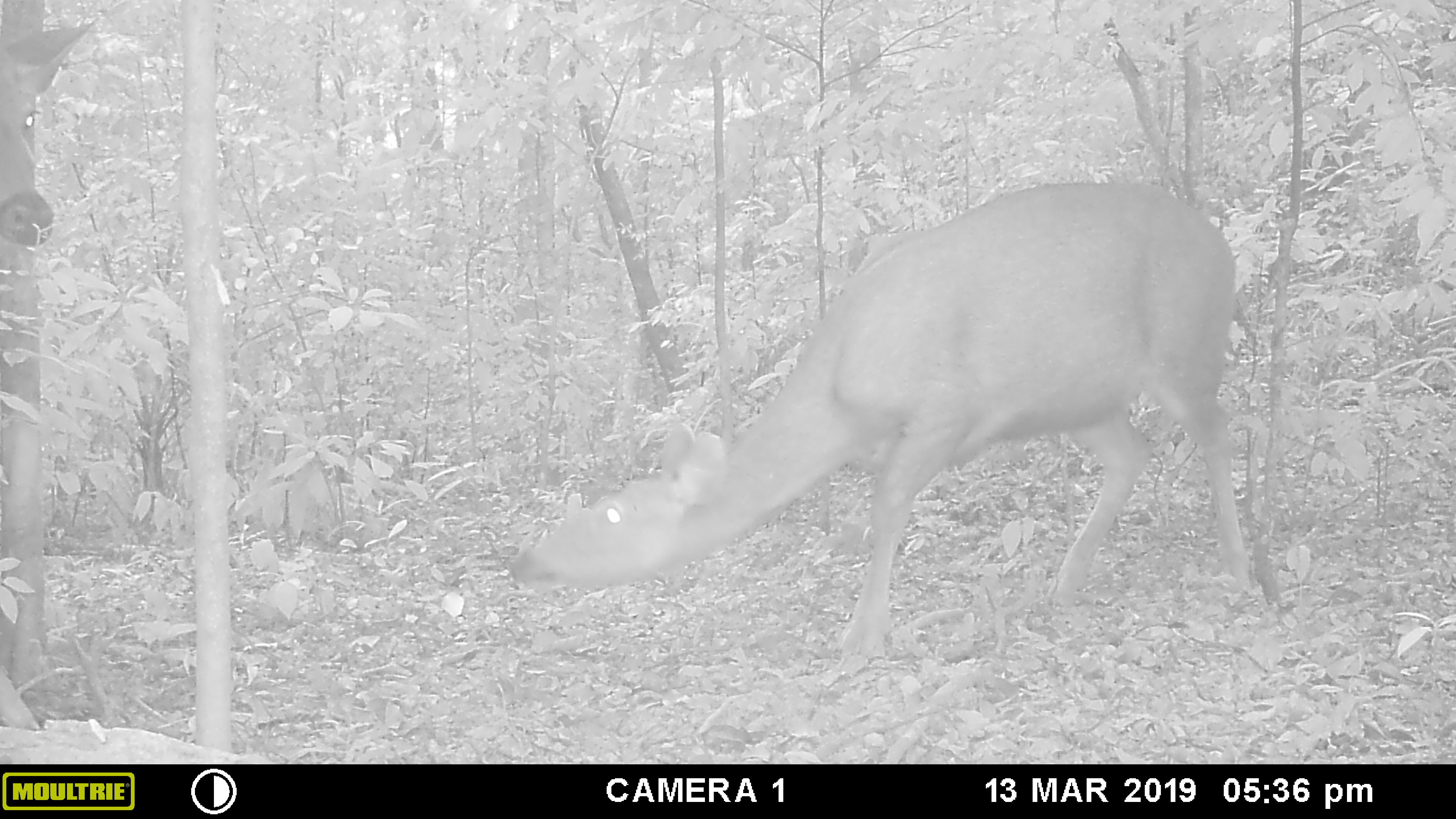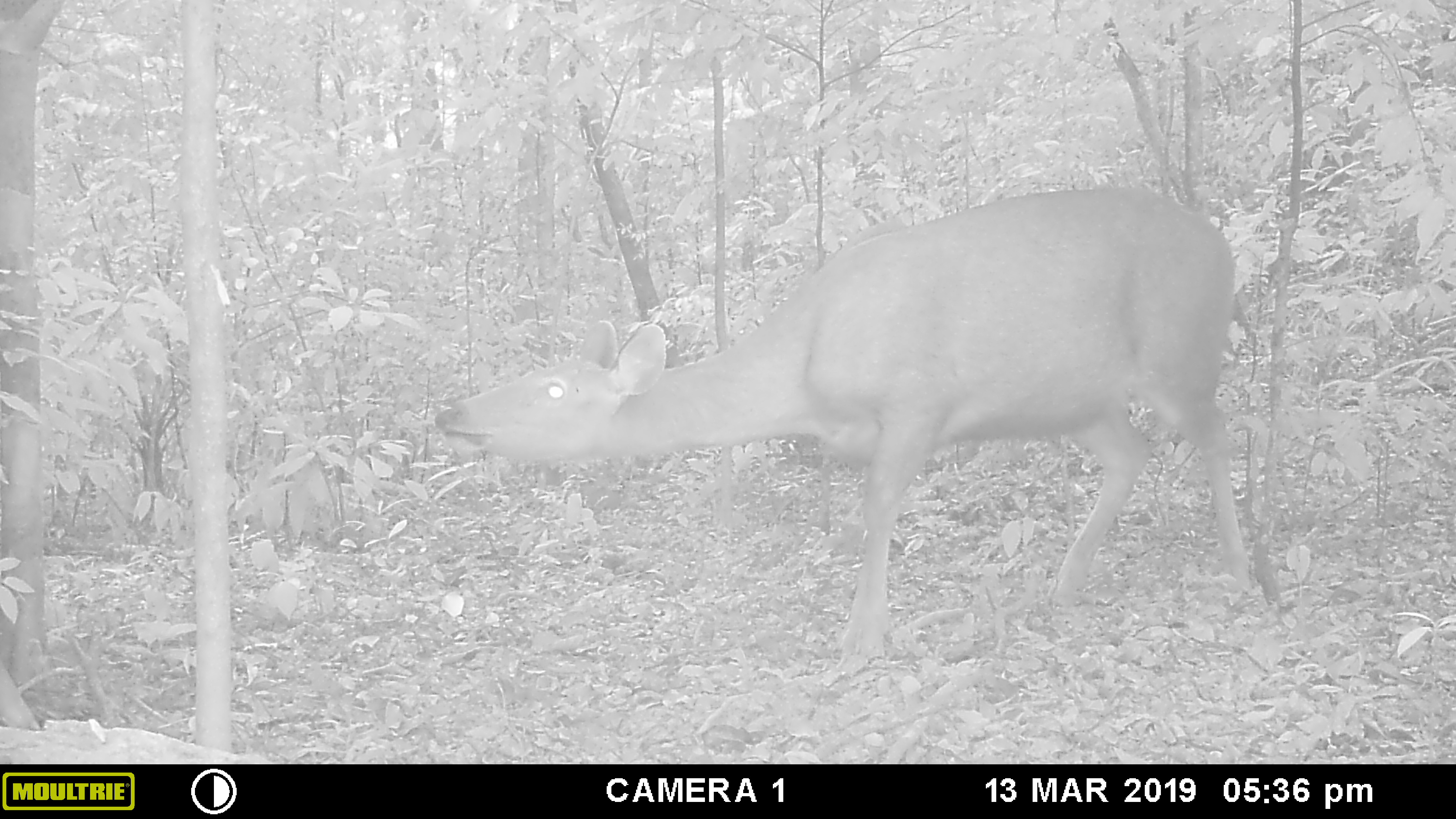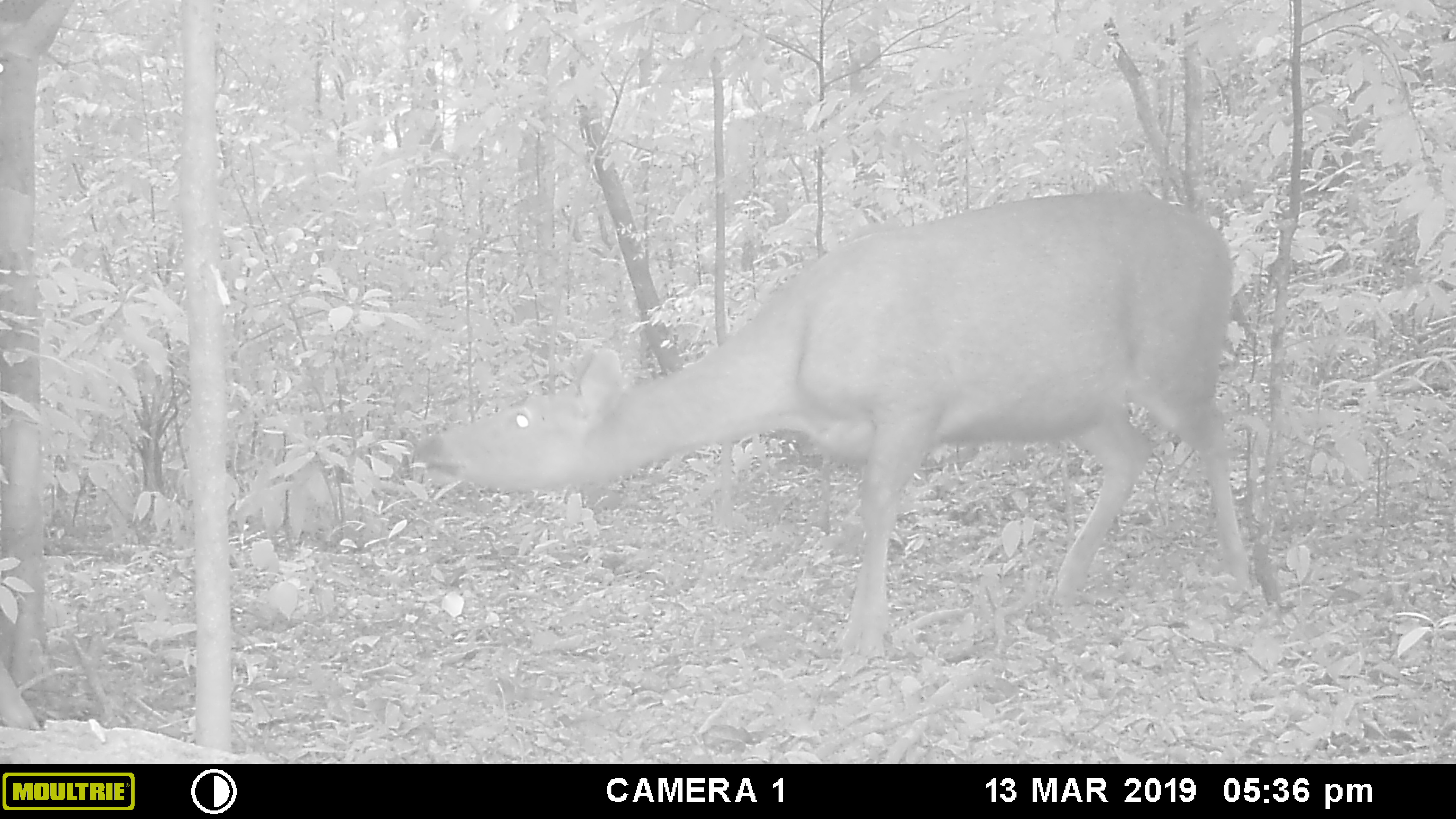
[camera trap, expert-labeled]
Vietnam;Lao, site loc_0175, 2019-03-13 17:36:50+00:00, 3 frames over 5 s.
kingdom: Animalia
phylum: Chordata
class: Mammalia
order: Artiodactyla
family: Cervidae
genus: Rusa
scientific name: Rusa unicolor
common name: sambar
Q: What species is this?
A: Sambar (Rusa unicolor).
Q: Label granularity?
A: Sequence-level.